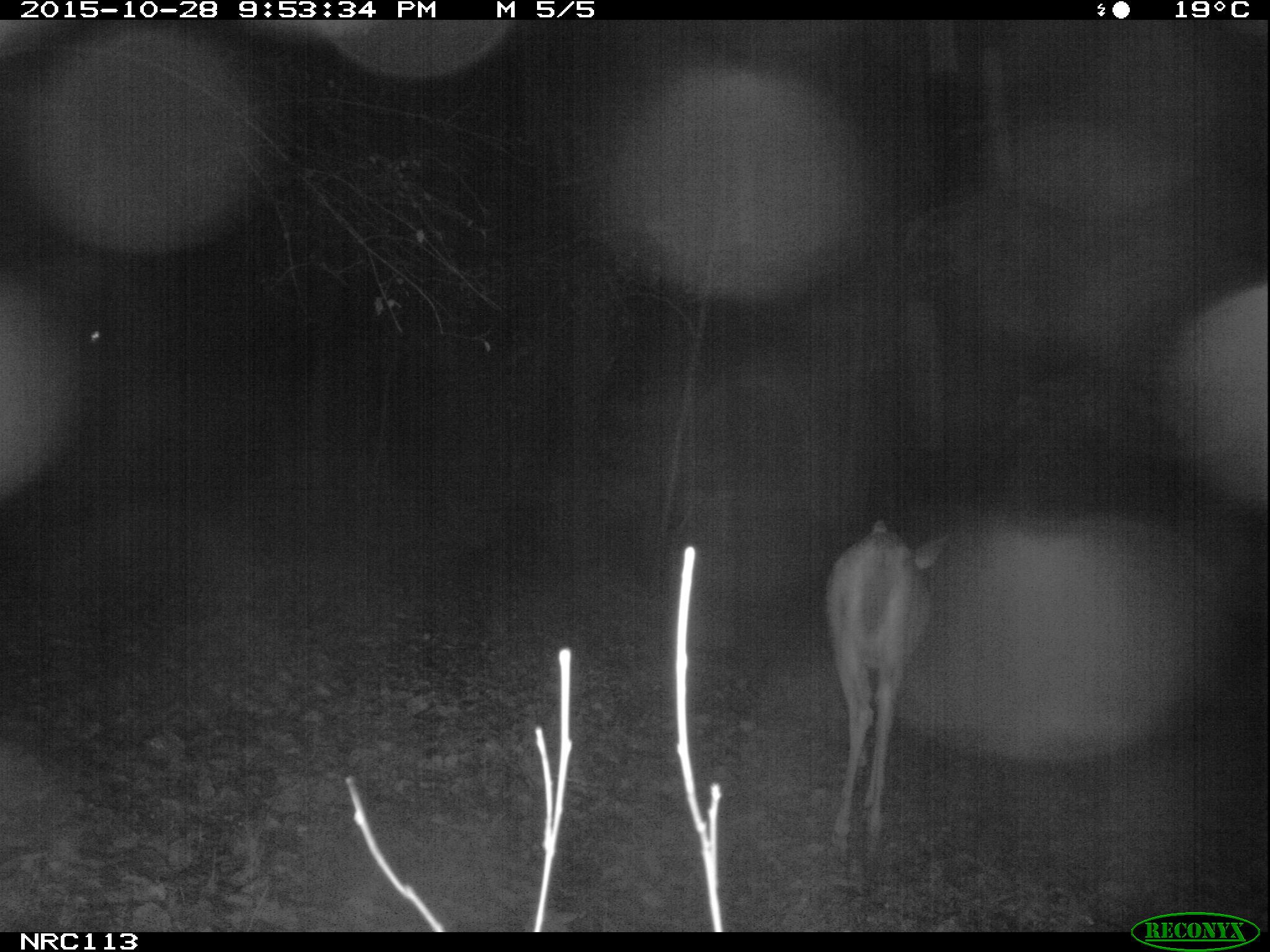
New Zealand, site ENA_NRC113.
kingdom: Animalia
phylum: Chordata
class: Mammalia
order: Artiodactyla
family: Cervidae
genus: Odocoileus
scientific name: Odocoileus virginianus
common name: white-tailed deer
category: white tailed deer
White tailed deer (white-tailed deer) (Odocoileus virginianus).